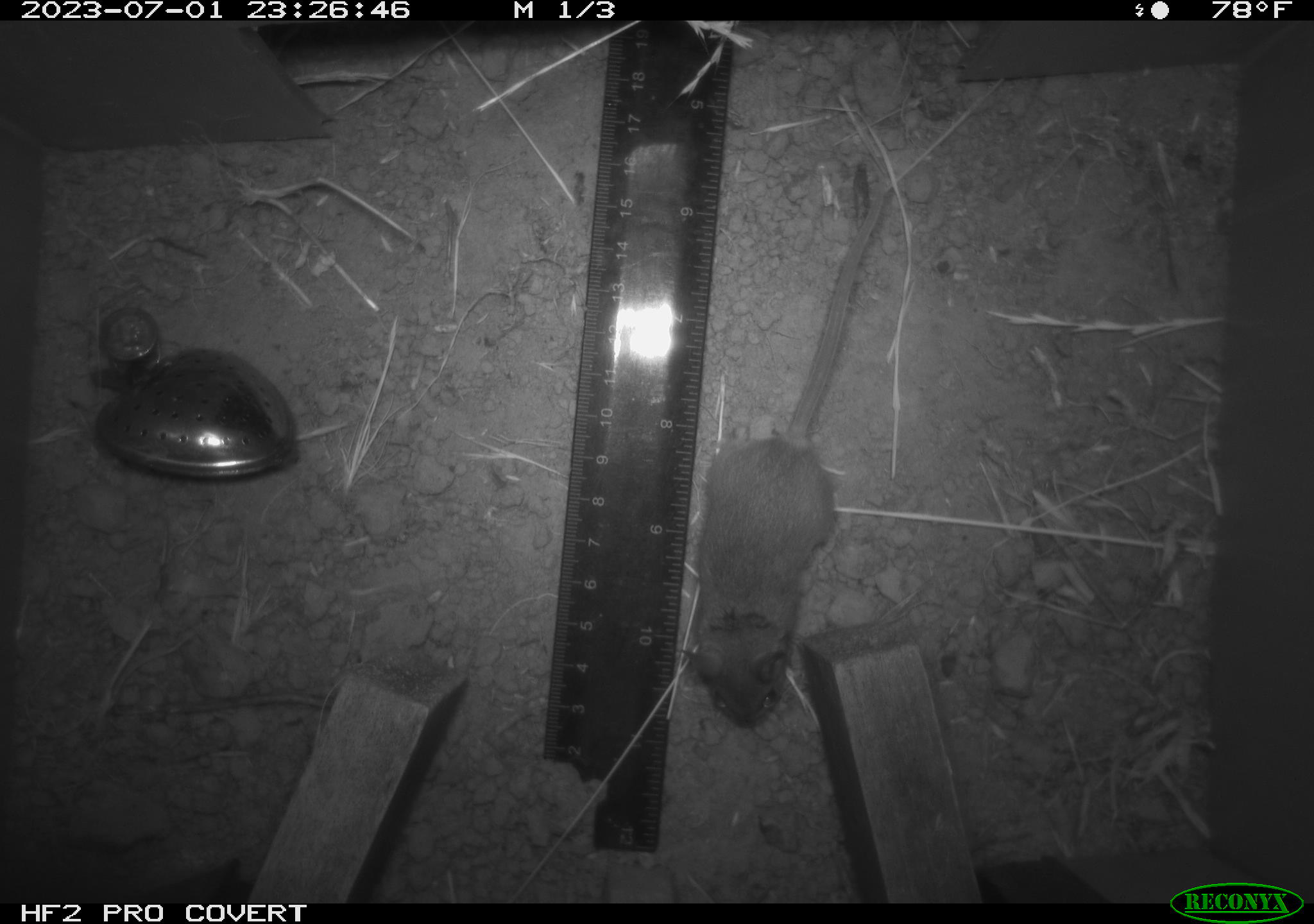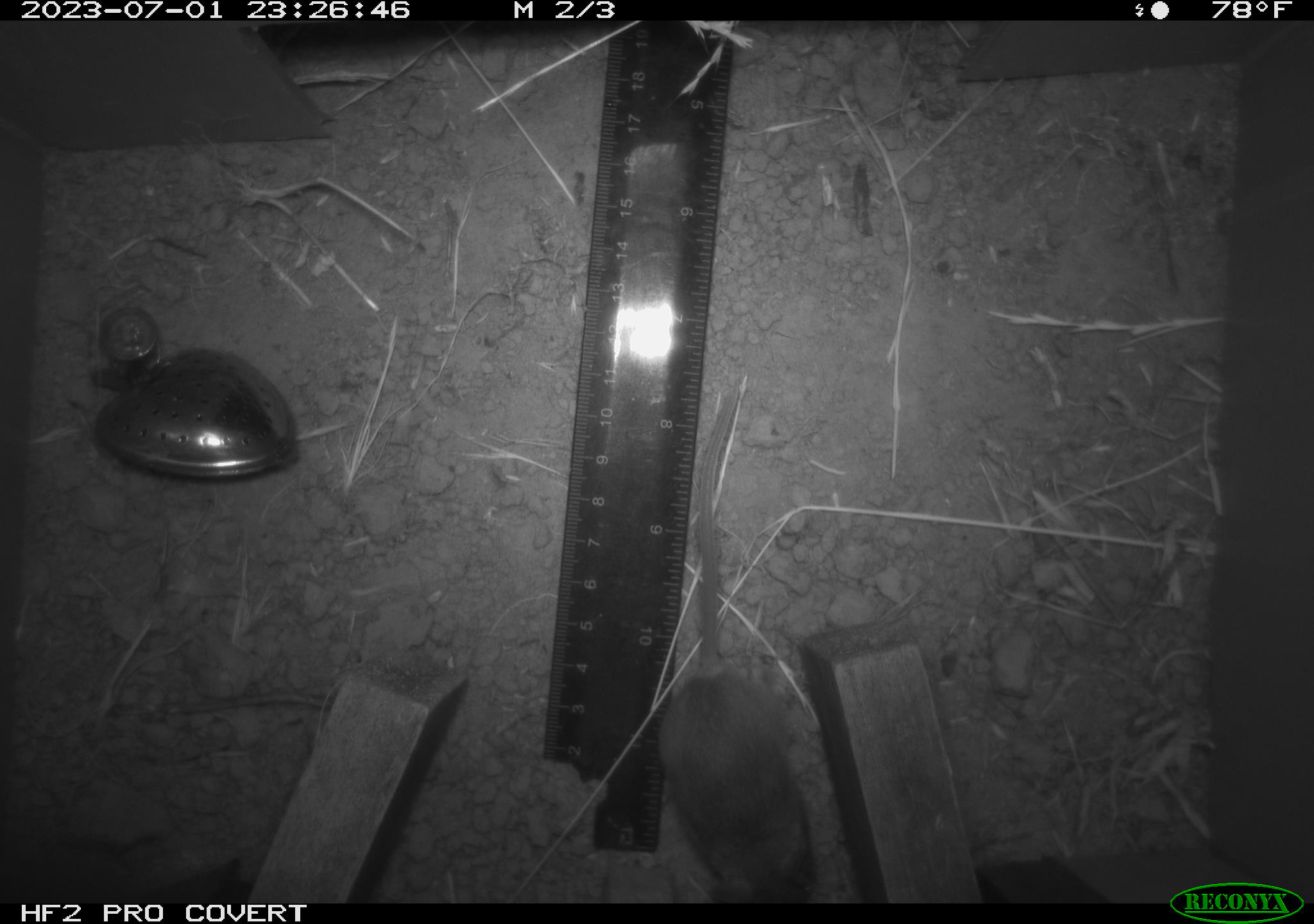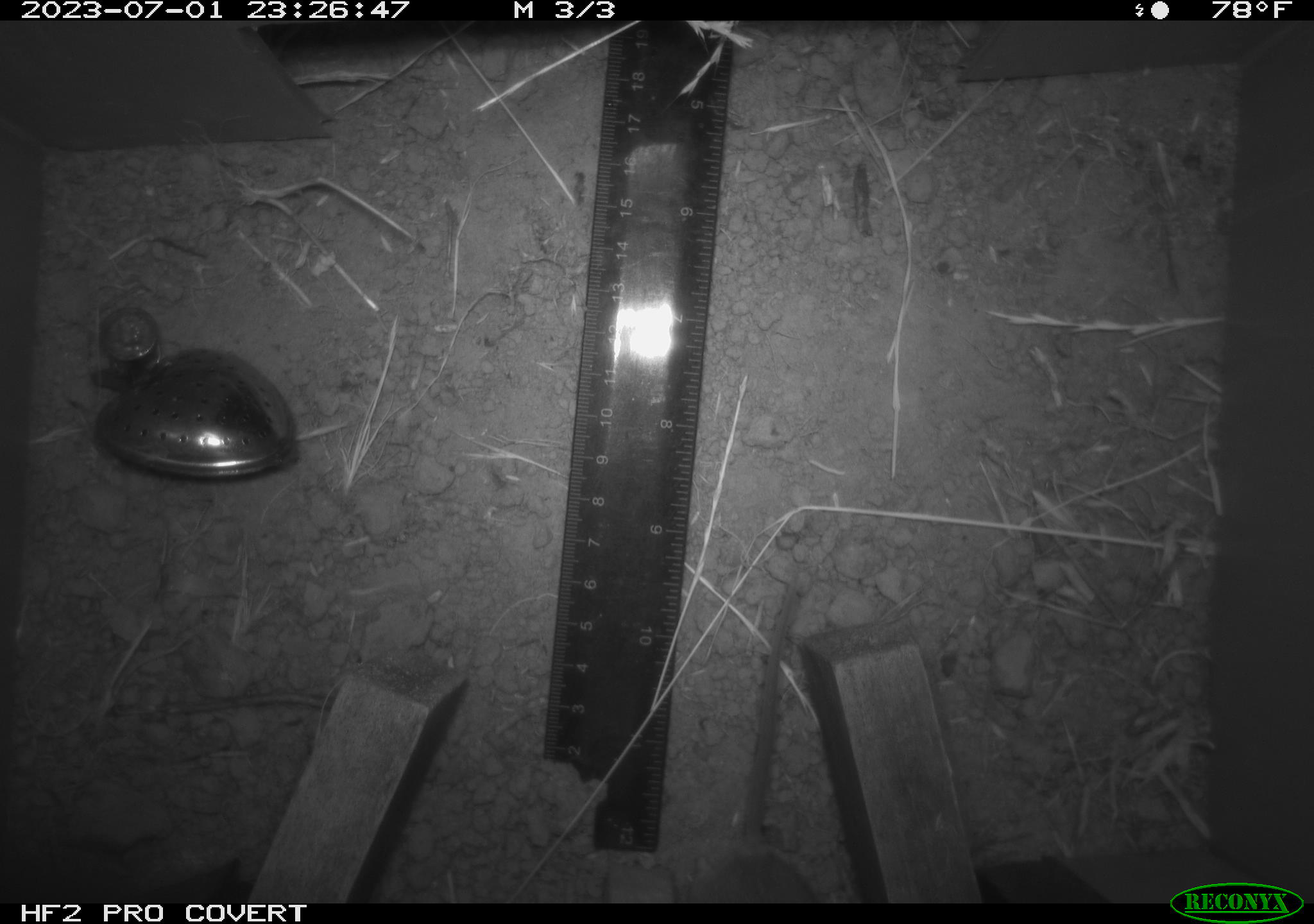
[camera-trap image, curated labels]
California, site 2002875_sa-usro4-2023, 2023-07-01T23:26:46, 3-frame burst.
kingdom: Animalia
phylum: Chordata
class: Mammalia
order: Rodentia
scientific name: Rodentia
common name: mouse species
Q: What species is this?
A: Mouse species (Rodentia).